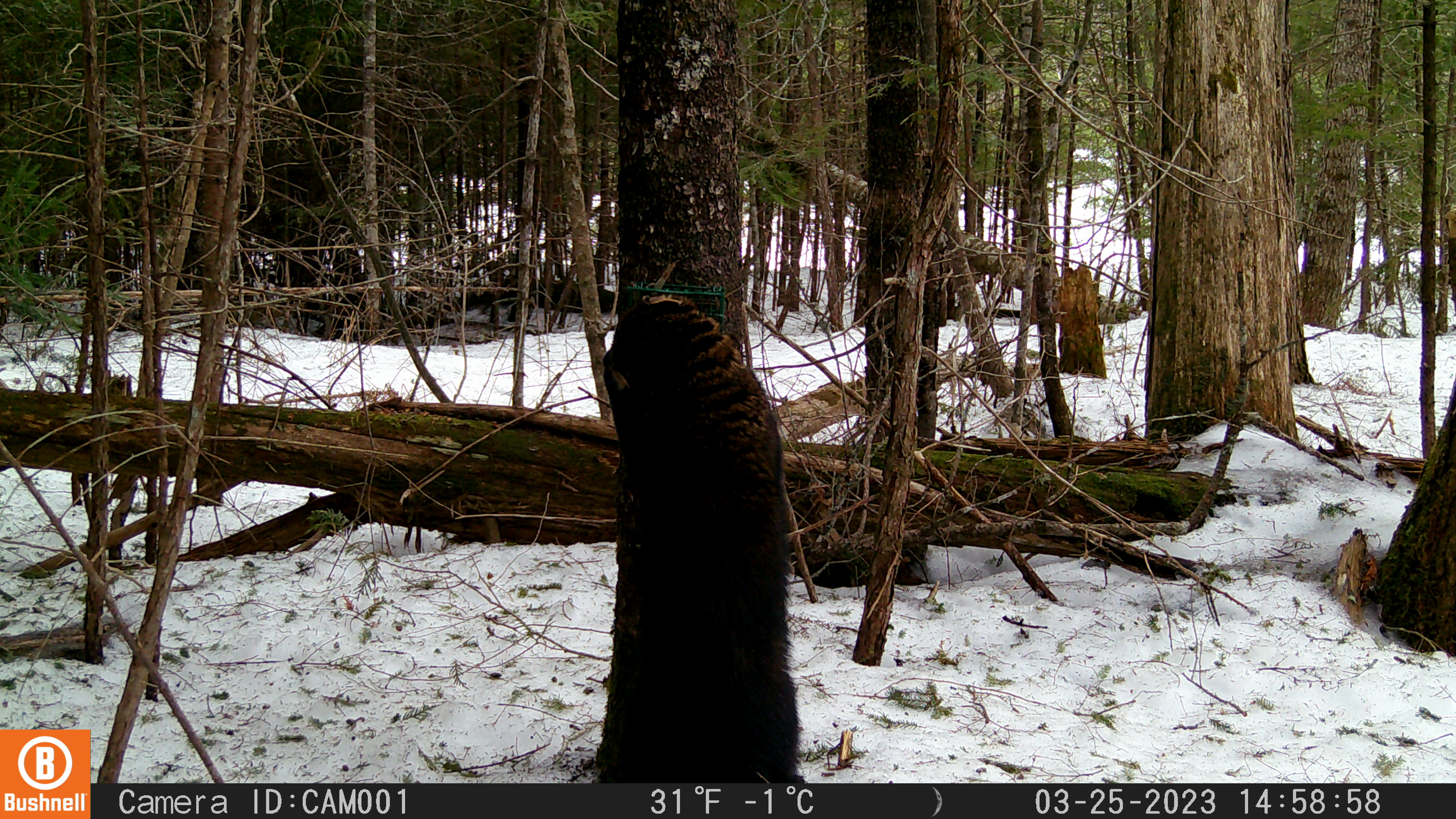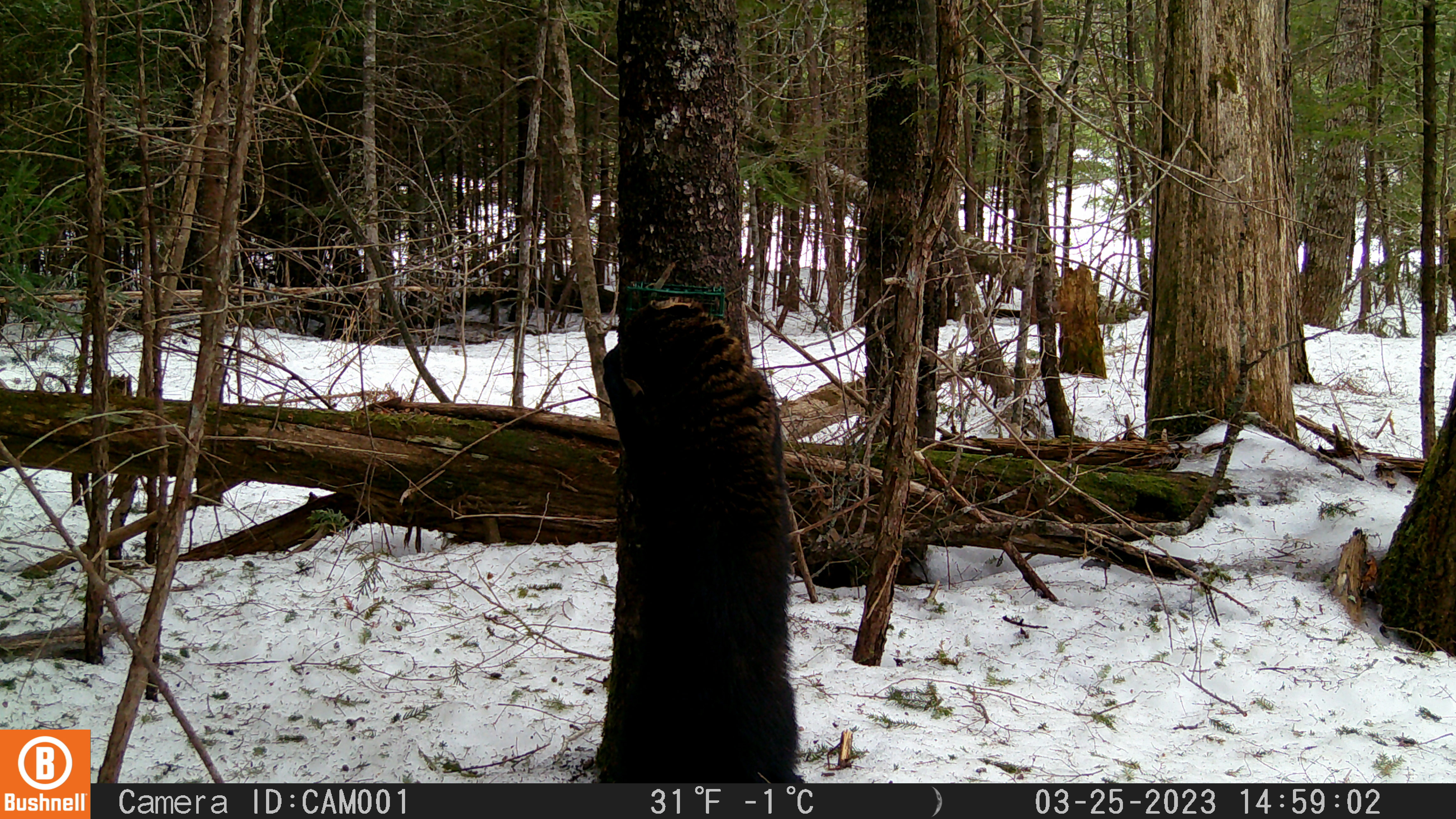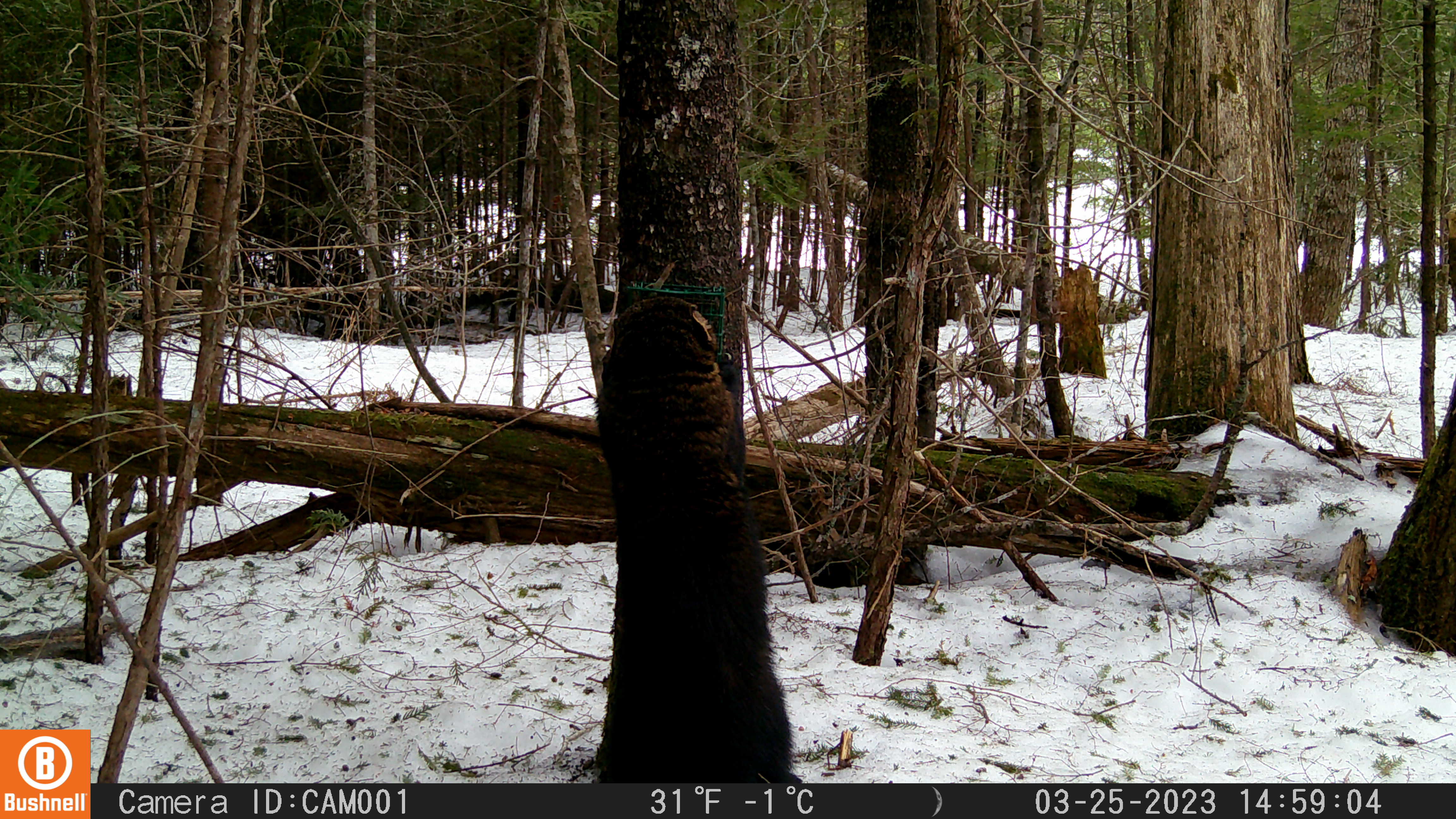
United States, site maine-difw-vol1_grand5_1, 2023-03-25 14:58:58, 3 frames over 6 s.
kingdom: Animalia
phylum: Chordata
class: Mammalia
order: Carnivora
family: Mustelidae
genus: Pekania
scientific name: Pekania pennanti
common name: fisher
Fisher (Pekania pennanti).